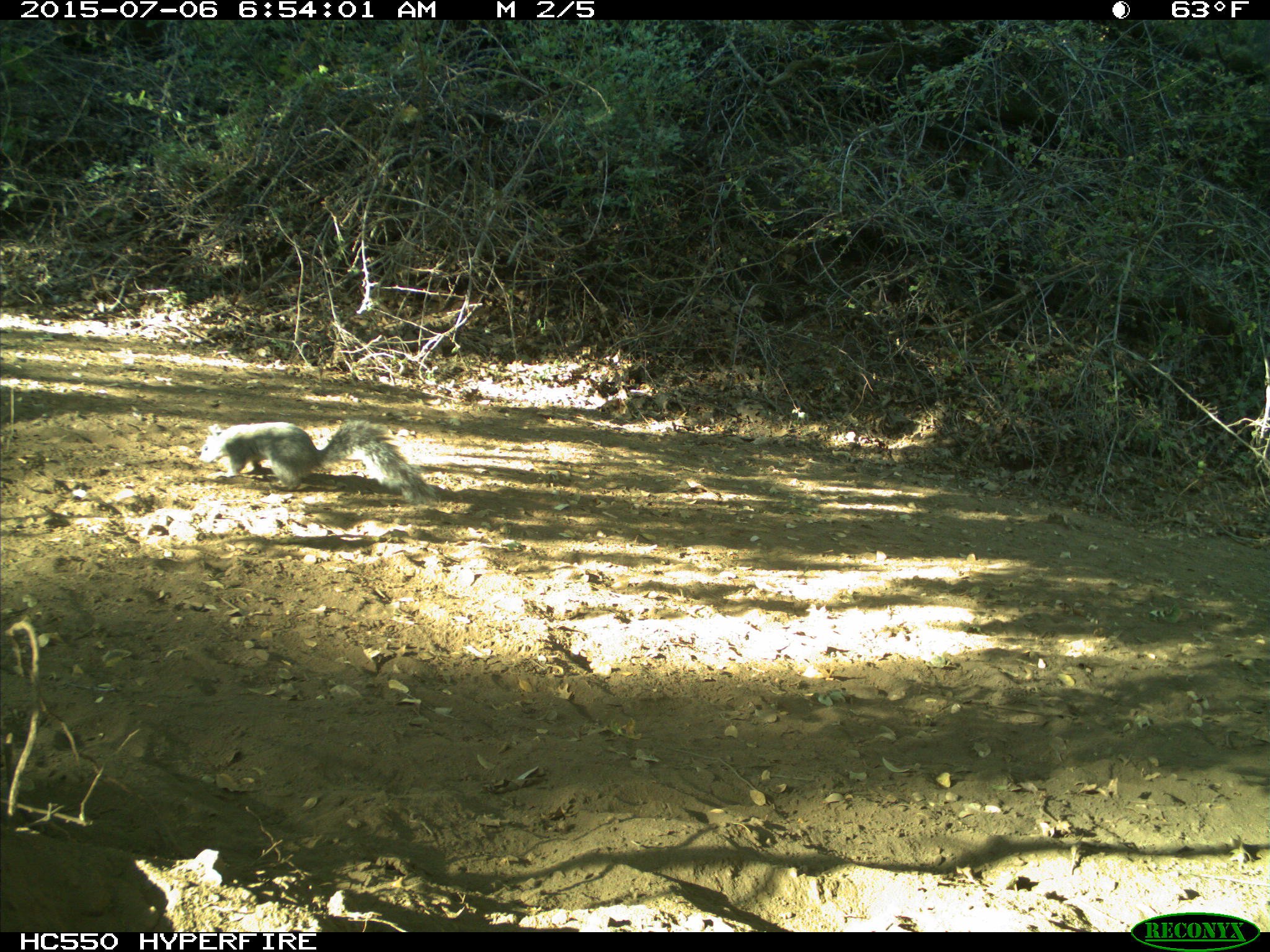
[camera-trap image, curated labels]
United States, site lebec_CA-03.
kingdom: Animalia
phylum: Chordata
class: Mammalia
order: Rodentia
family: Sciuridae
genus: Sciurus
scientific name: Sciurus carolinensis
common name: eastern gray squirrel